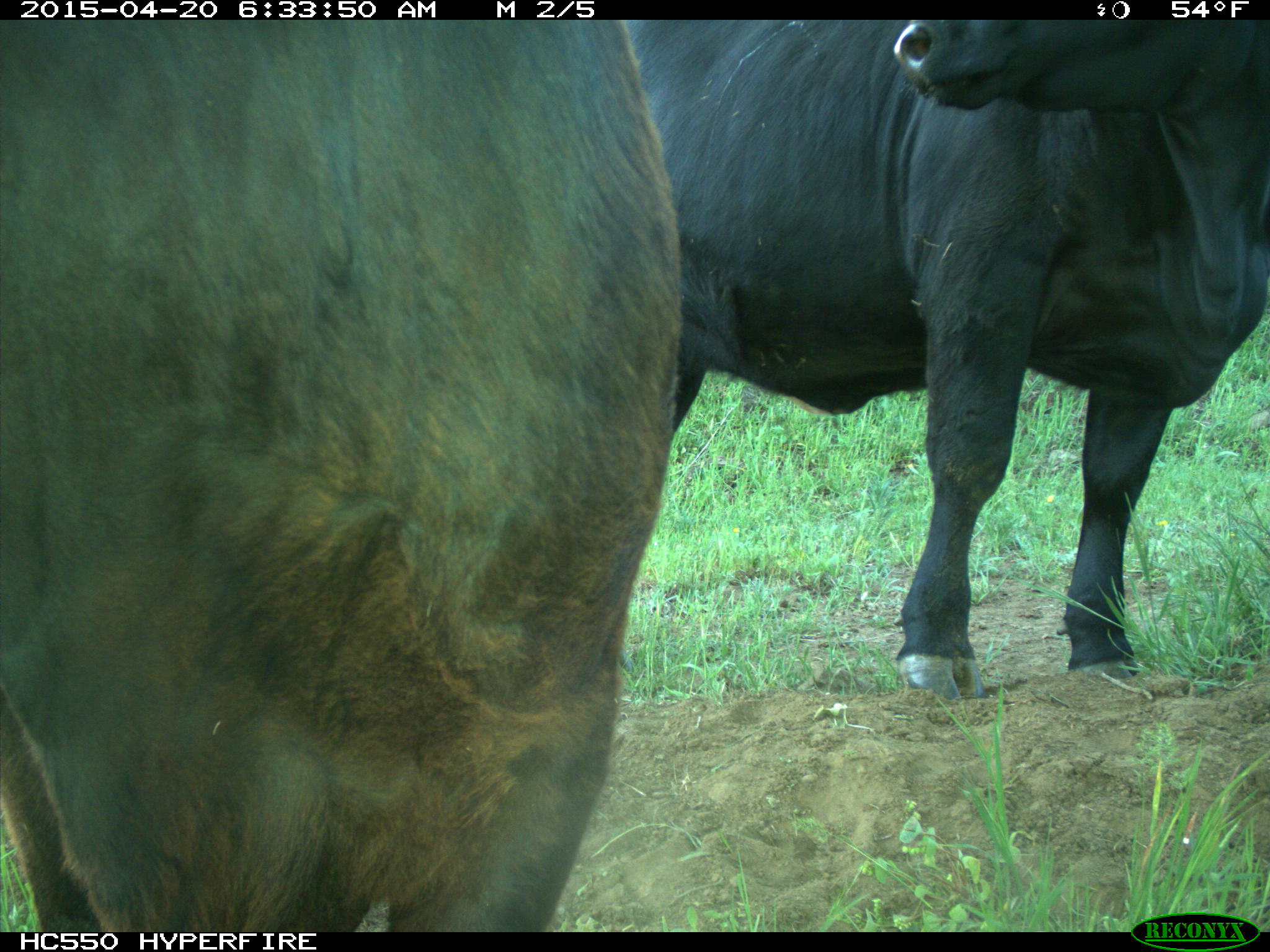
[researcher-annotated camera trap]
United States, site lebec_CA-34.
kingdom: Animalia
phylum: Chordata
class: Mammalia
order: Artiodactyla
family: Bovidae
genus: Bos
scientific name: Bos taurus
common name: domestic cow